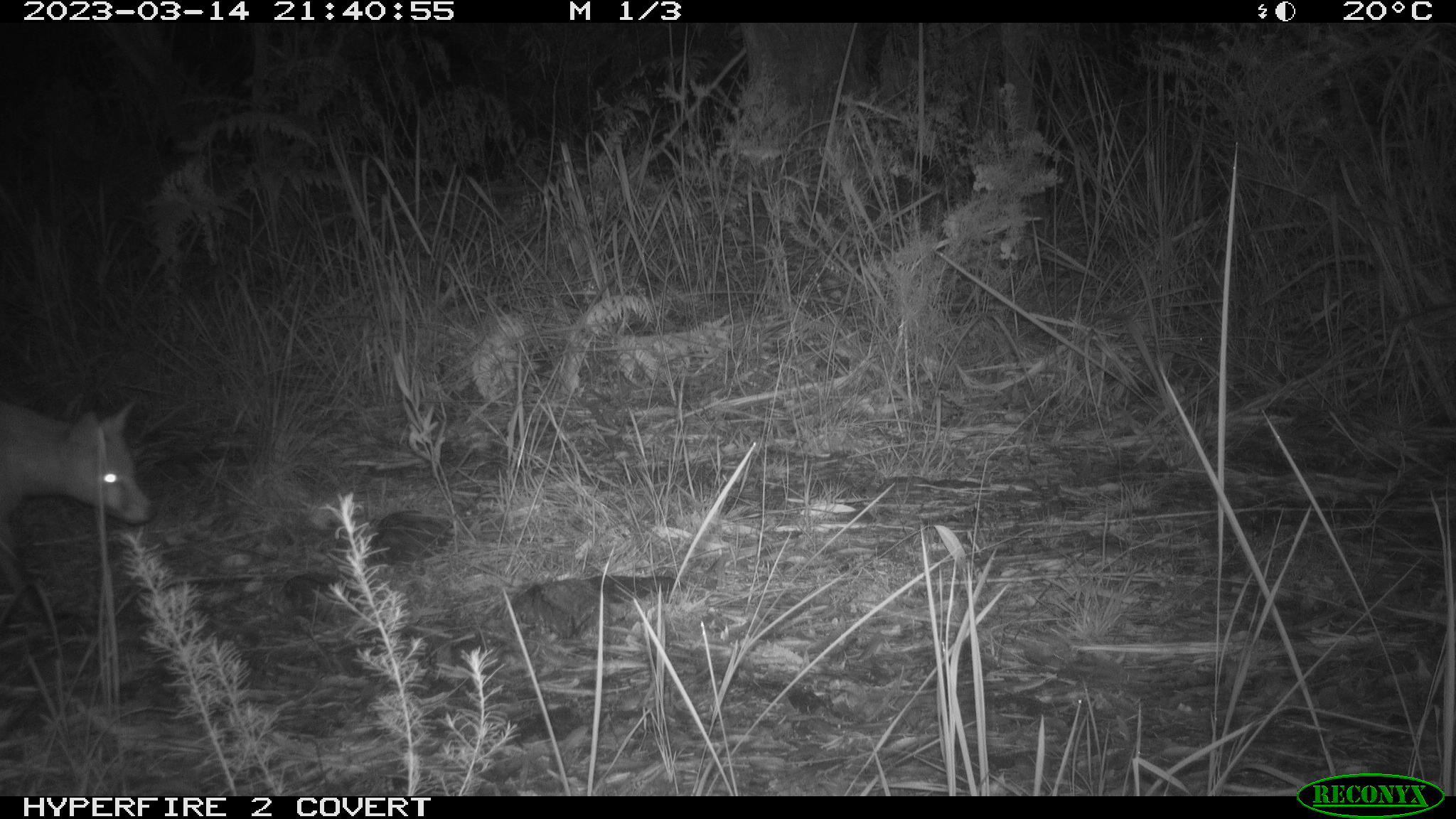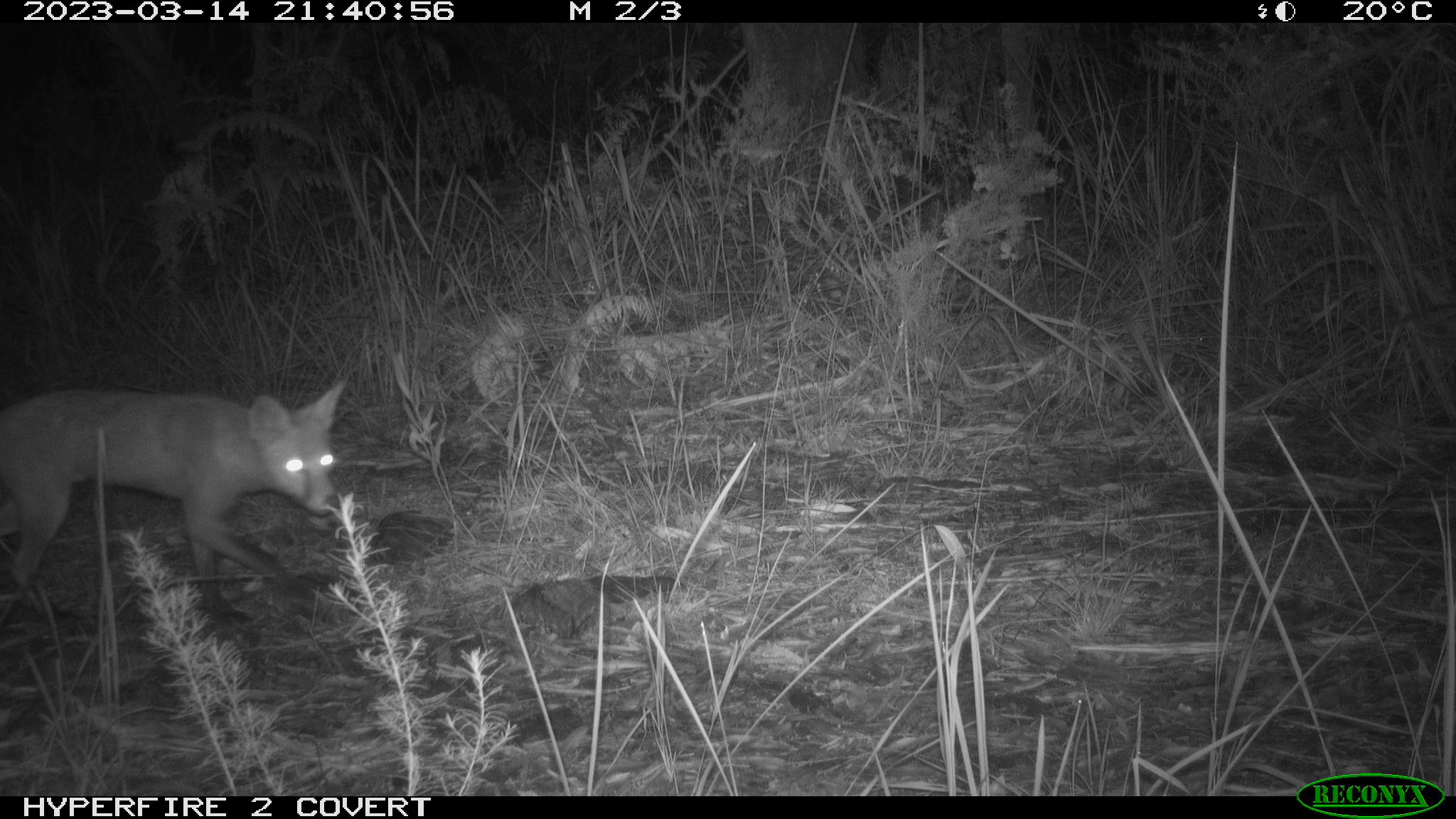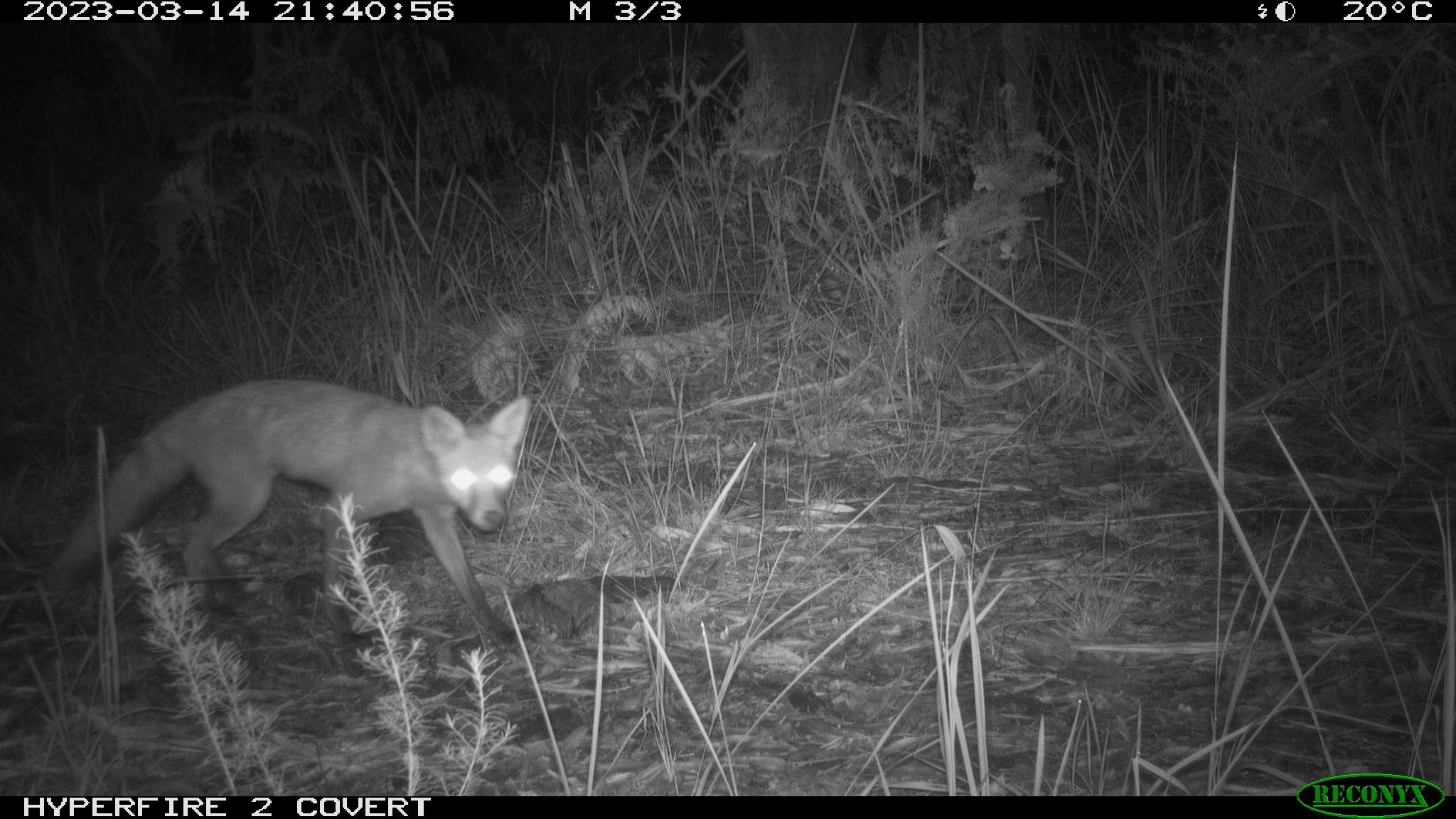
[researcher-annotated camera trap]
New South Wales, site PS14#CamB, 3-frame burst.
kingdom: Animalia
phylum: Chordata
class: Mammalia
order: Carnivora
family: Canidae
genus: Vulpes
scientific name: Vulpes vulpes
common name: red fox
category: fox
Fox (red fox) (Vulpes vulpes).